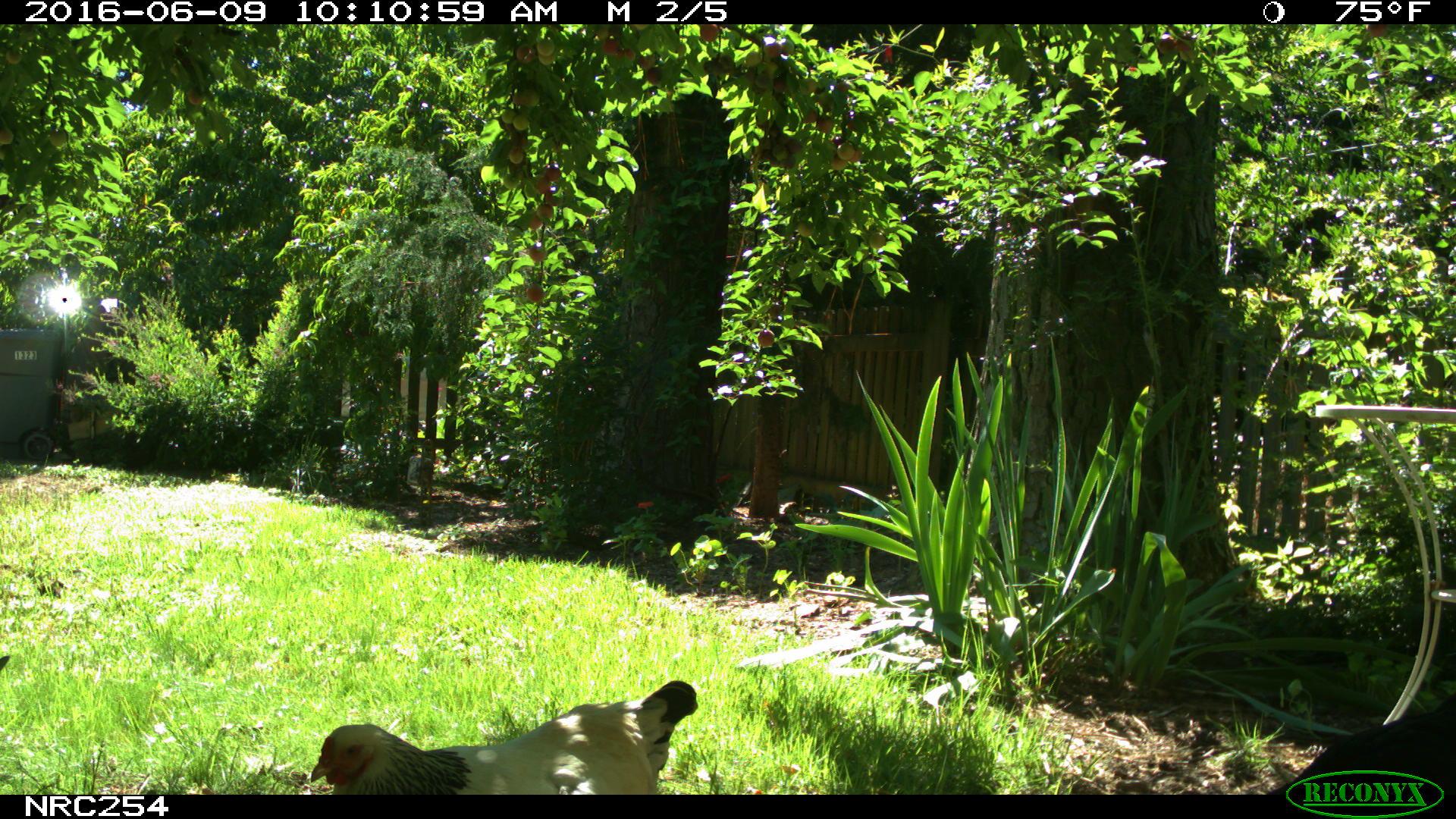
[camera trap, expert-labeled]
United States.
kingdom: Animalia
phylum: Chordata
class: Aves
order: Galliformes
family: Phasianidae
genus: Gallus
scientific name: Gallus gallus domesticus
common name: domestic chicken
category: Chicken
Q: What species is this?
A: Chicken (domestic chicken) (Gallus gallus domesticus).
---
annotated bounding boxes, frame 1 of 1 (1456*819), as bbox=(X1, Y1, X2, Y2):
Chicken: bbox=(310, 668, 712, 796)